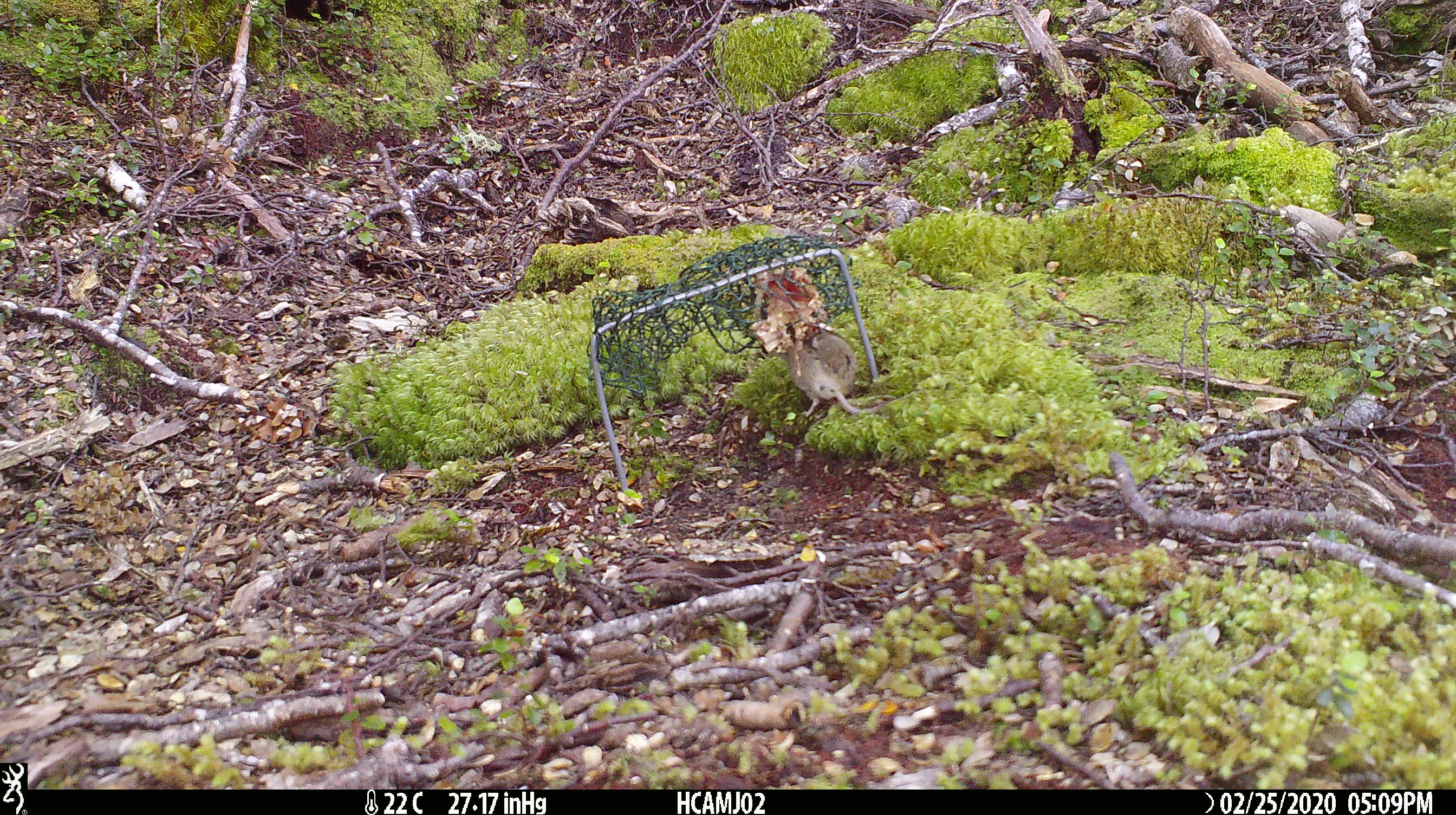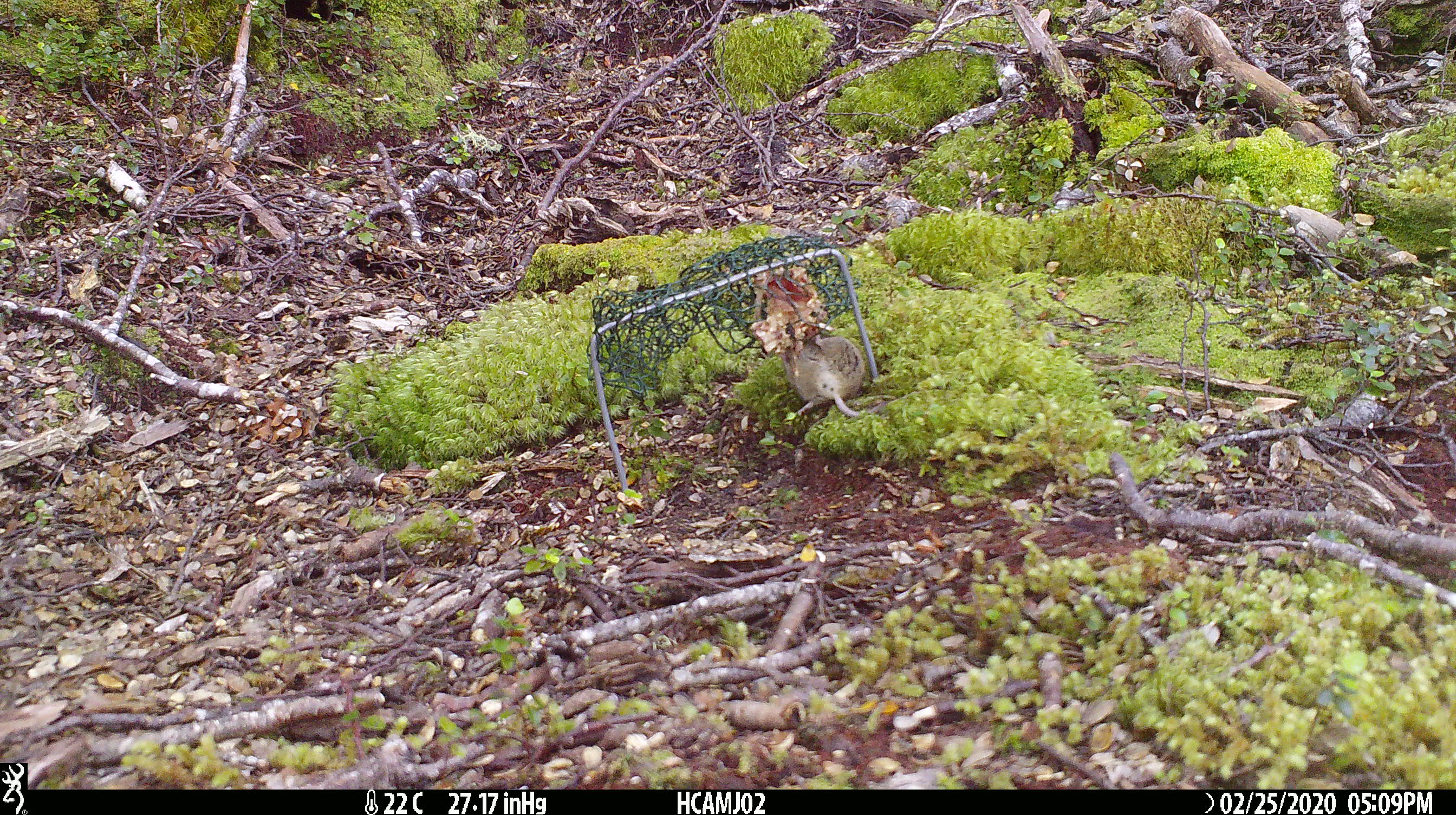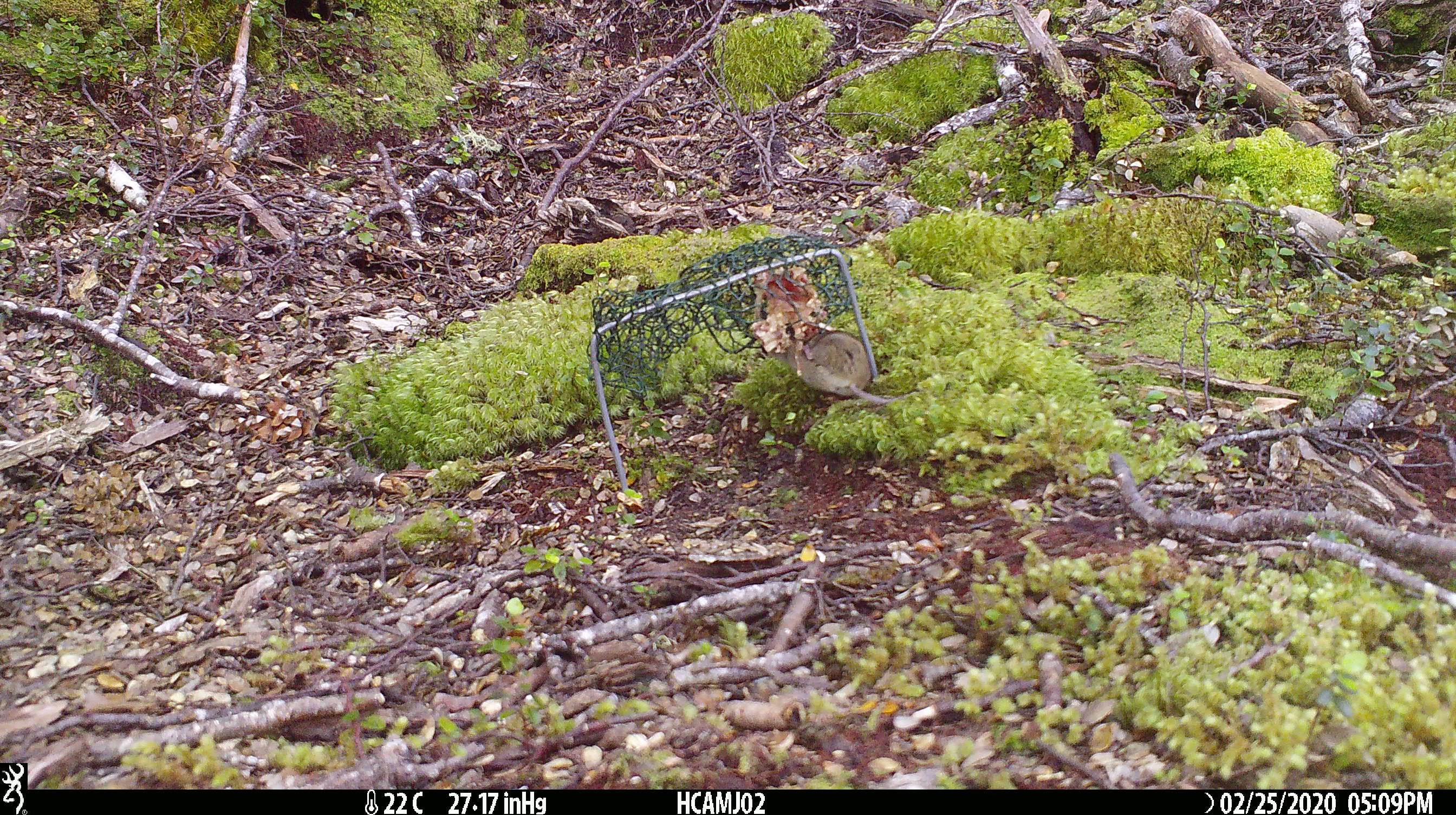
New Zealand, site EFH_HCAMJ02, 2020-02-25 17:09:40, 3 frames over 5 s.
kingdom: Animalia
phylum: Chordata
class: Mammalia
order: Rodentia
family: Muridae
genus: Mus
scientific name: Mus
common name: mouse